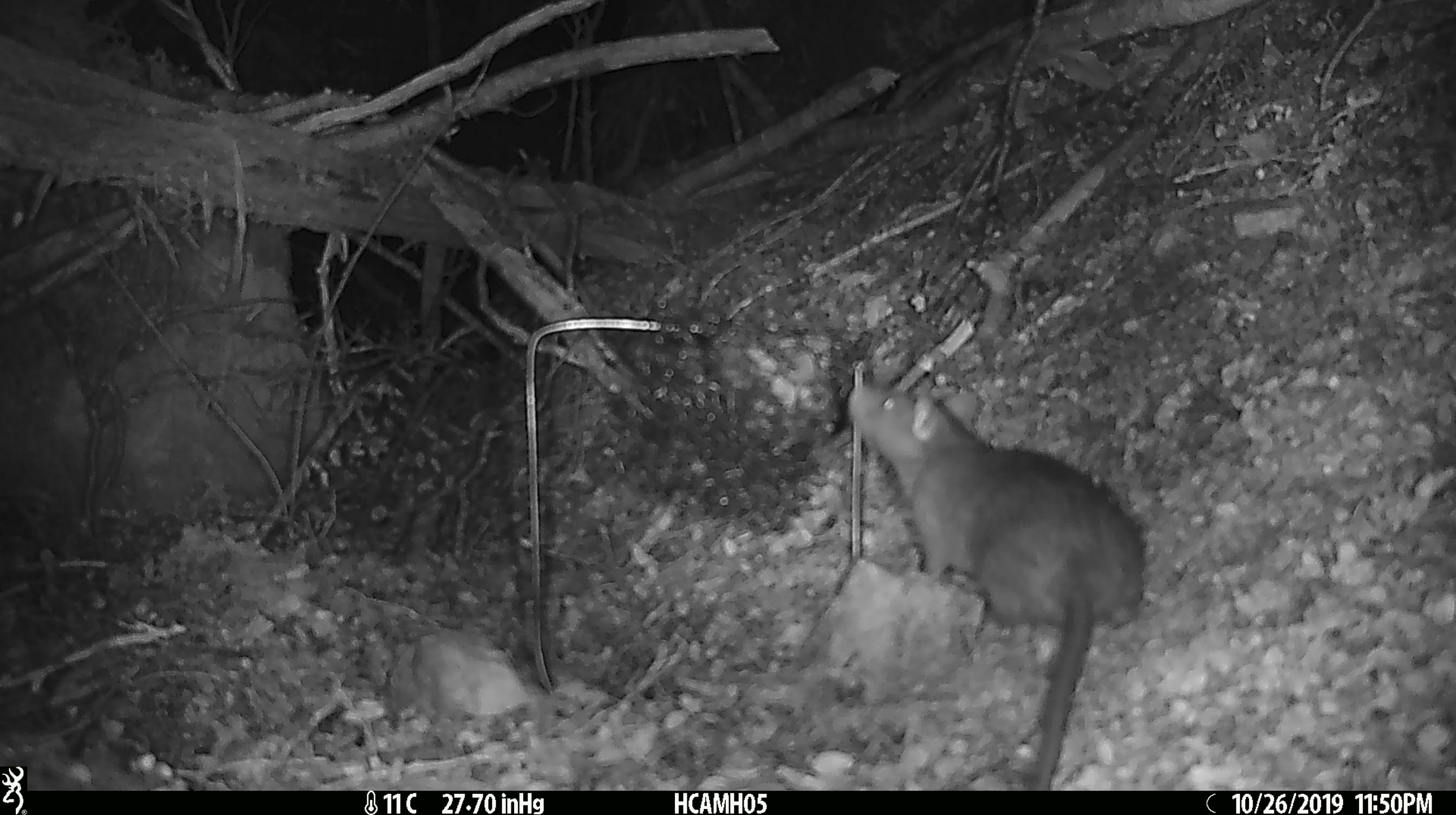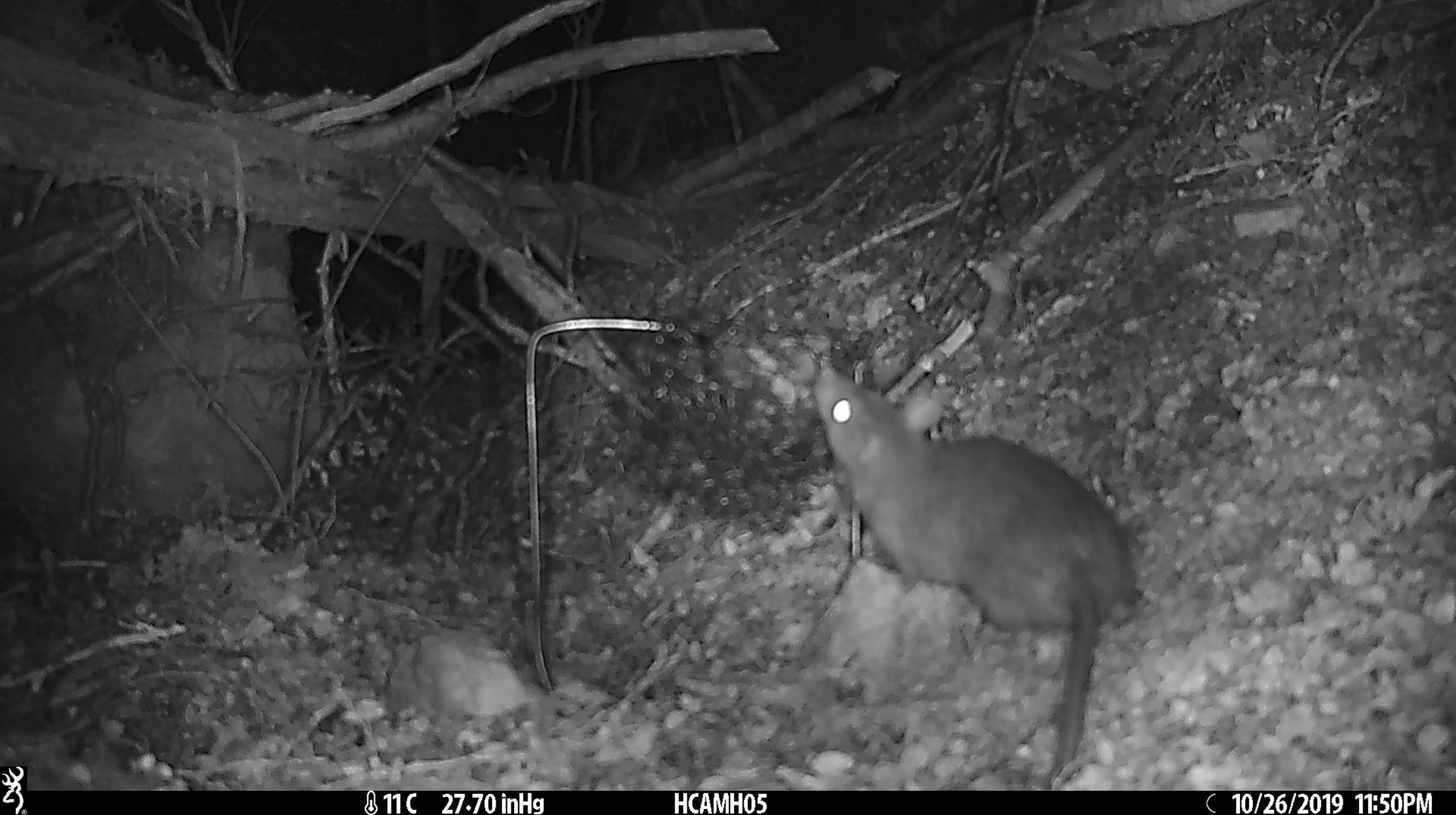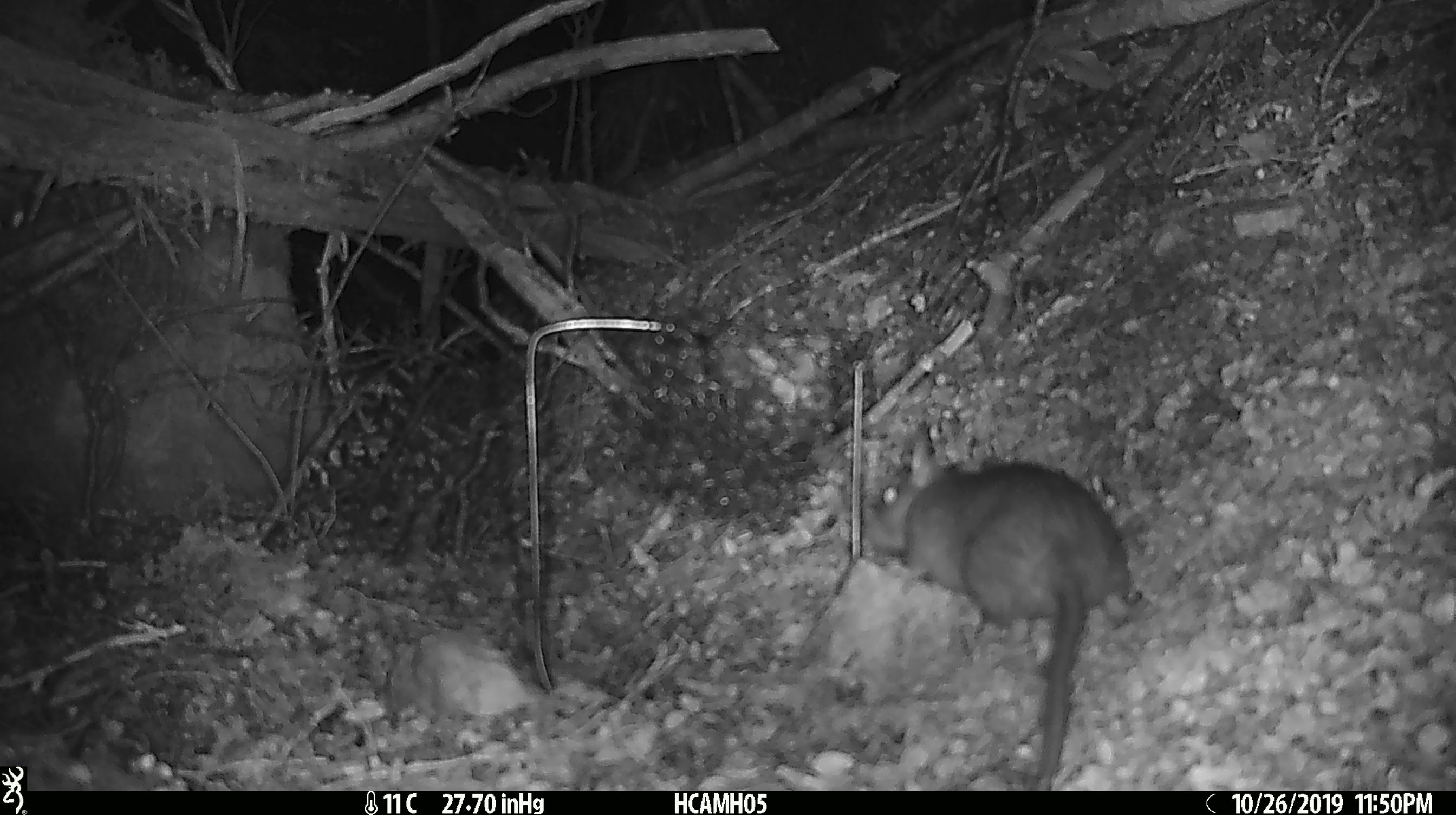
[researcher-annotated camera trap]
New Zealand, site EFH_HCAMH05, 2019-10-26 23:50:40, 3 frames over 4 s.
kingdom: Animalia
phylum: Chordata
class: Mammalia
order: Rodentia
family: Muridae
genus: Rattus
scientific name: Rattus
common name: rat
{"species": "rat (Rattus)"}